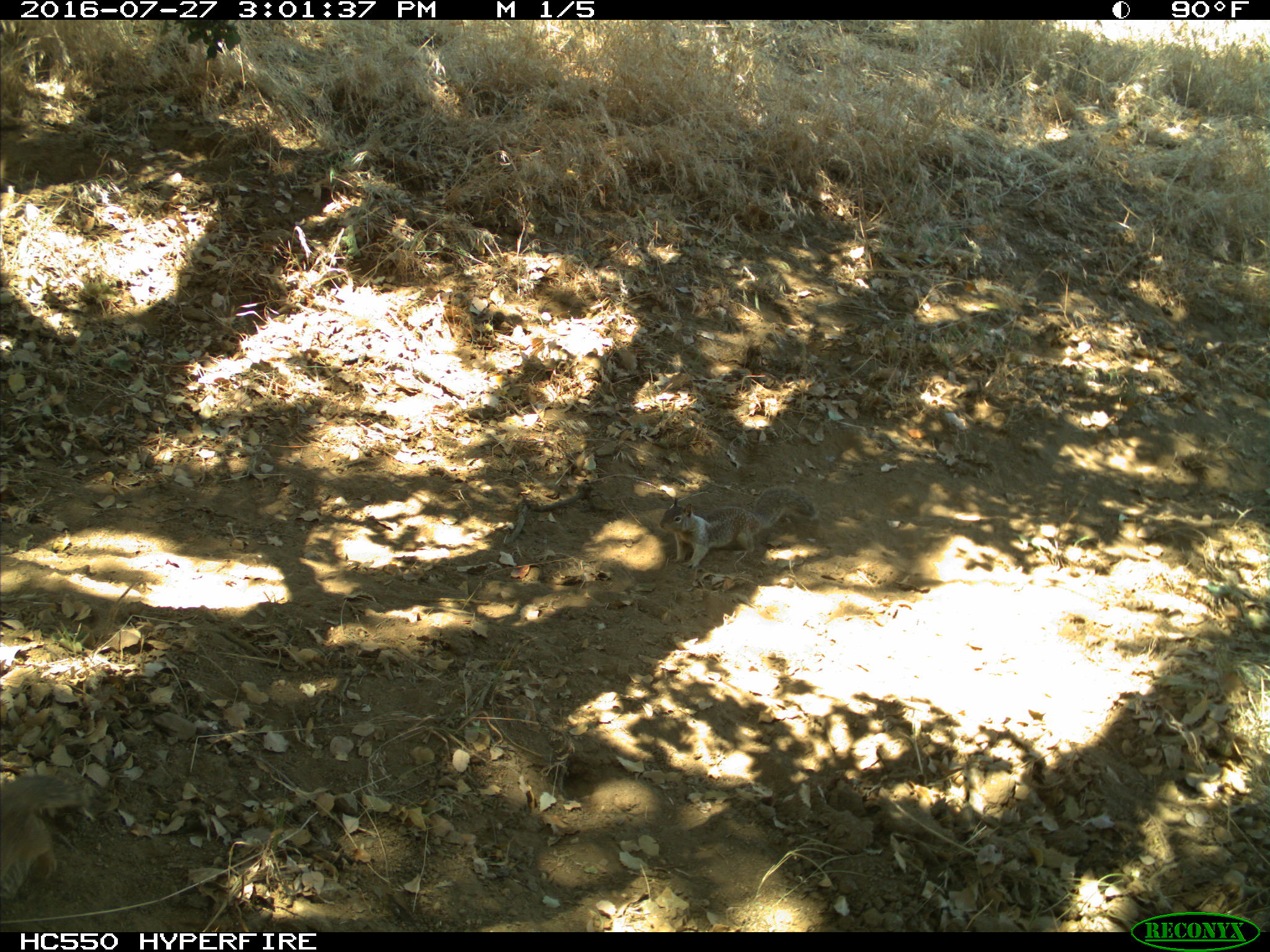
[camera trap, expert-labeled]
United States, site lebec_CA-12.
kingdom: Animalia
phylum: Chordata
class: Mammalia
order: Rodentia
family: Sciuridae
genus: Otospermophilus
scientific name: Otospermophilus beecheyi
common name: california ground squirrel